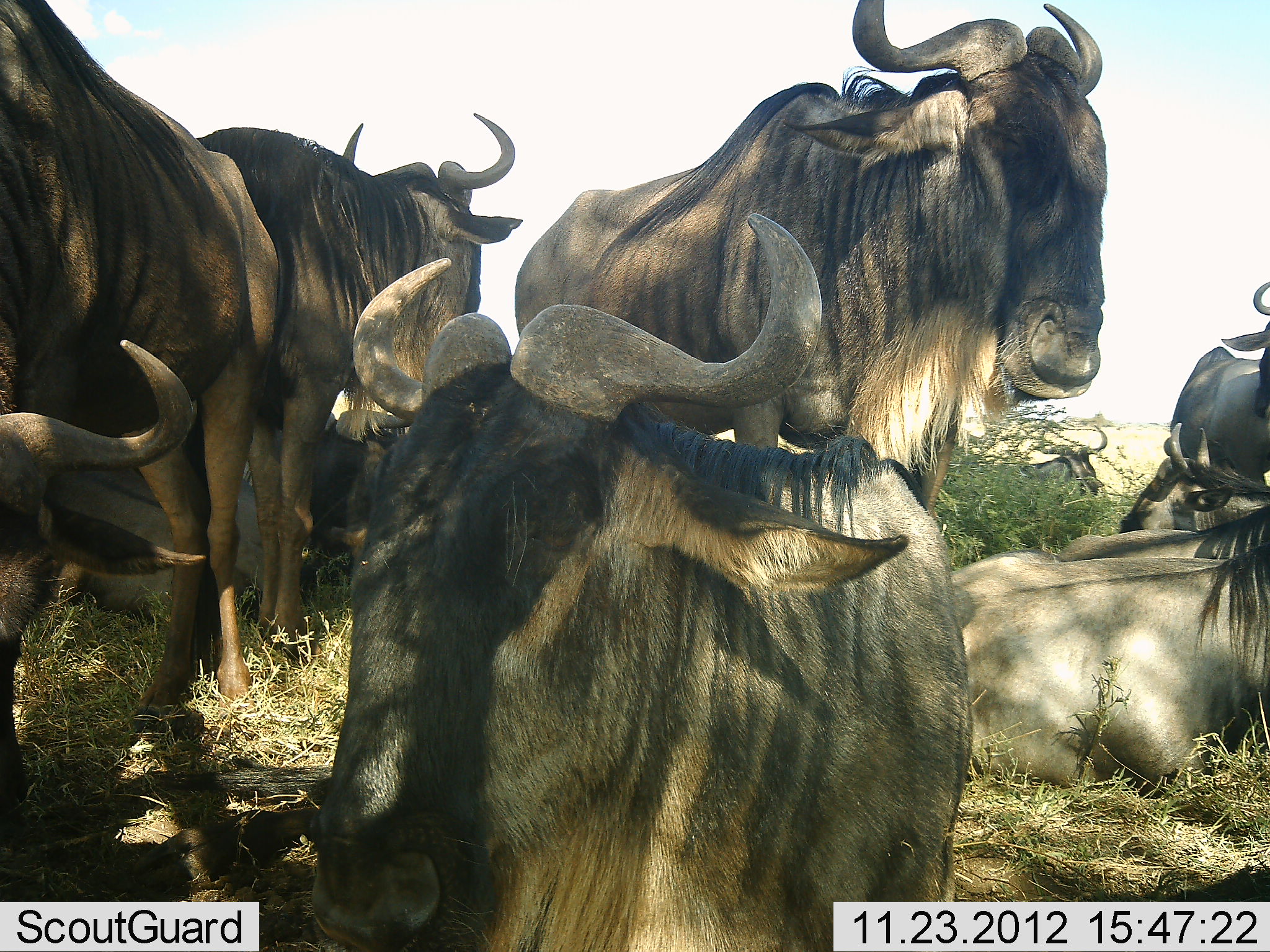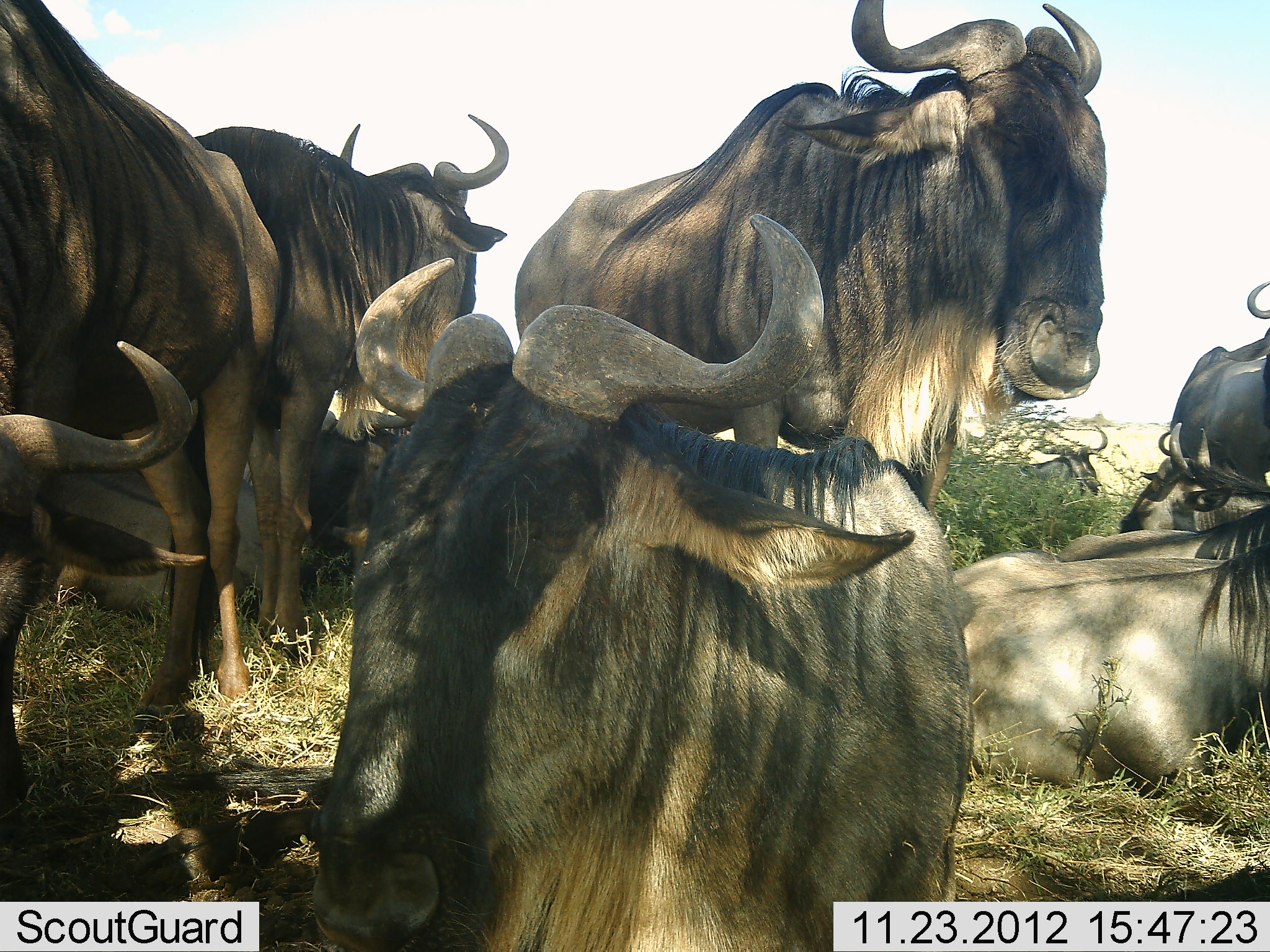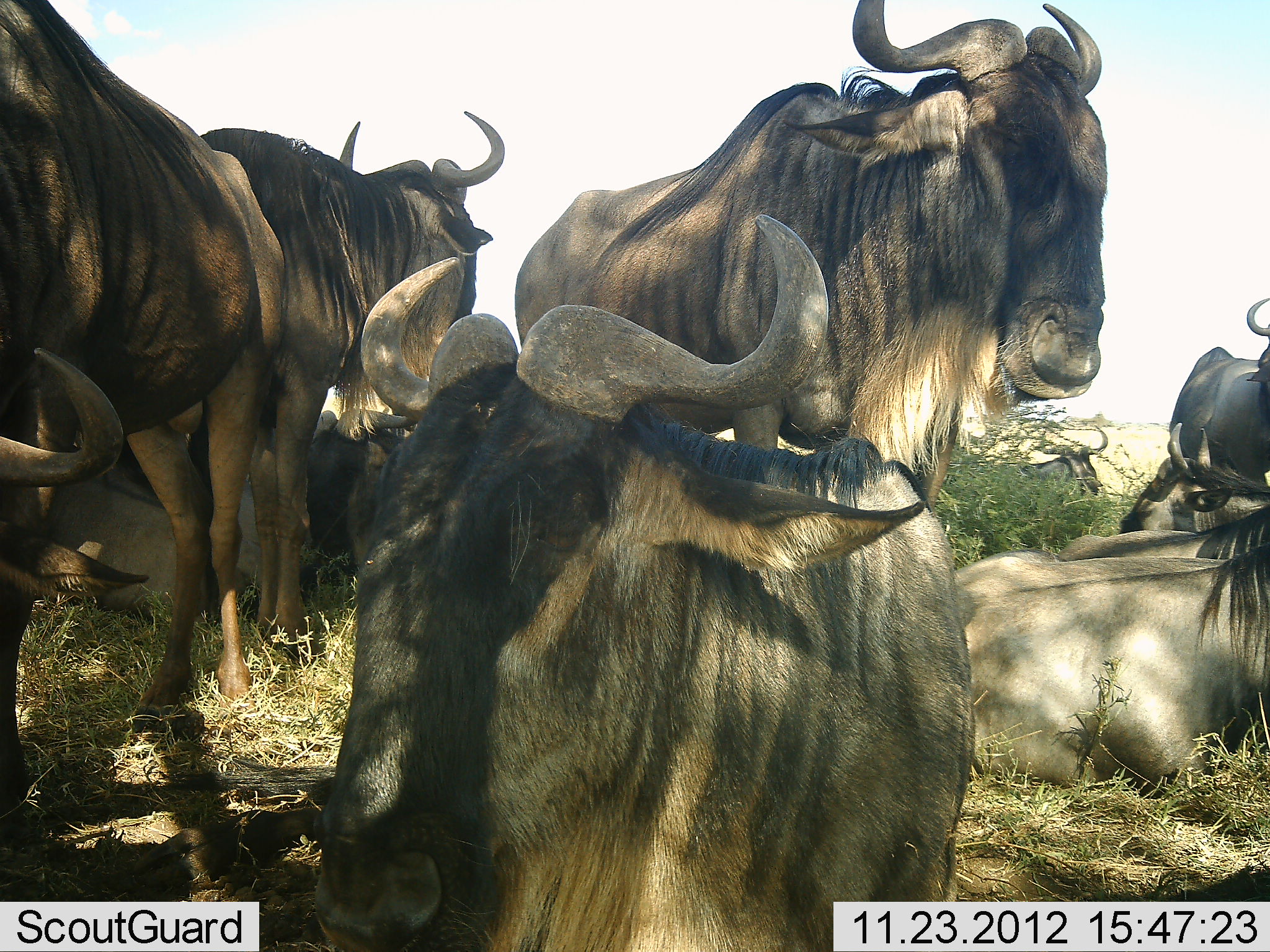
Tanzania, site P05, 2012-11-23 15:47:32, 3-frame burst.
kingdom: Animalia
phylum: Chordata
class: Mammalia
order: Artiodactyla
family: Bovidae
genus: Connochaetes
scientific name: Connochaetes taurinus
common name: blue wildebeest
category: wildebeest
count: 10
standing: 60%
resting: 100%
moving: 0%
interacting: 0%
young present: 0%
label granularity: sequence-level